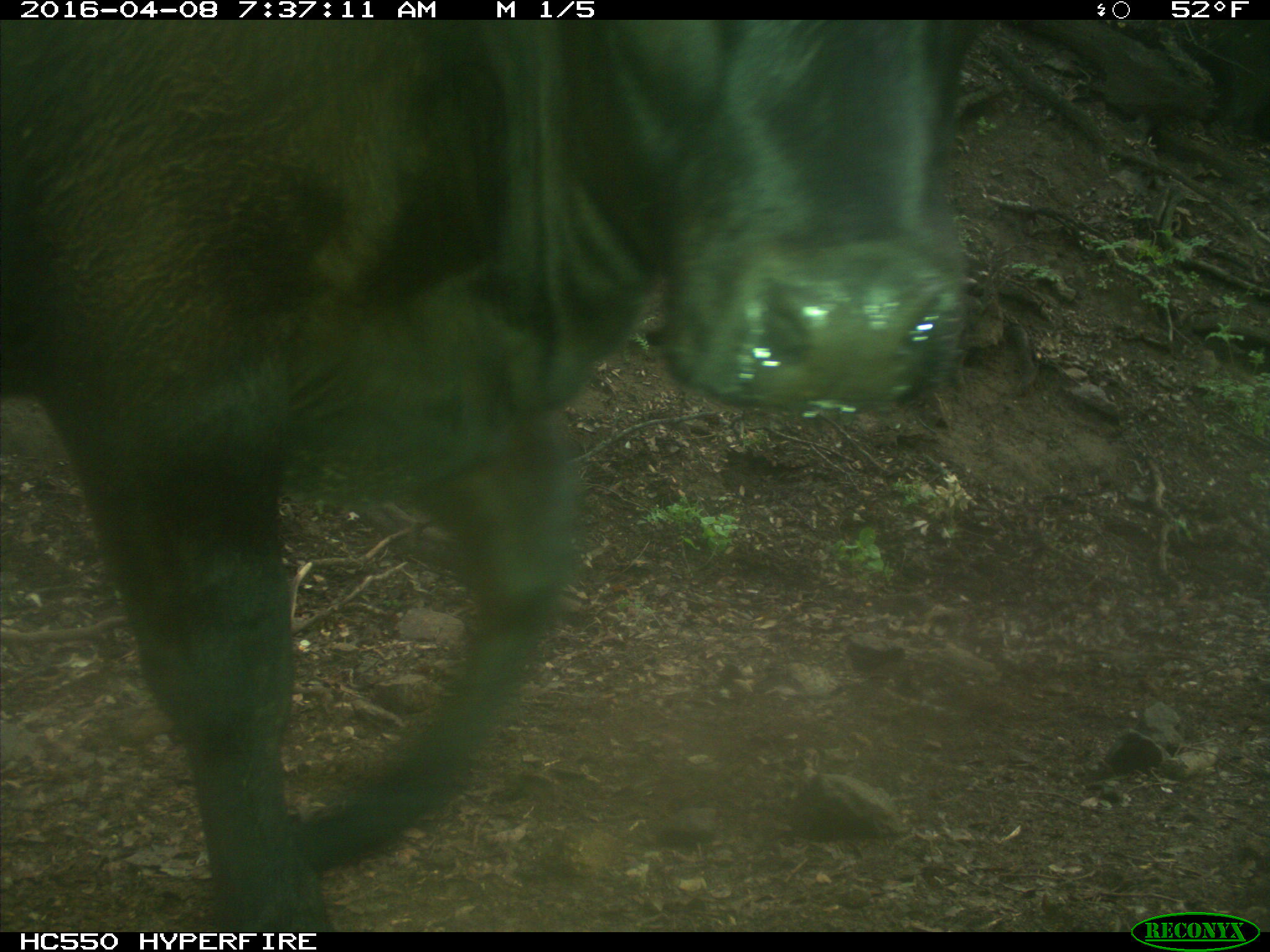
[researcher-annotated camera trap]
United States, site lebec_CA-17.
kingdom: Animalia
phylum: Chordata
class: Mammalia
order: Artiodactyla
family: Bovidae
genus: Bos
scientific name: Bos taurus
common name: domestic cow